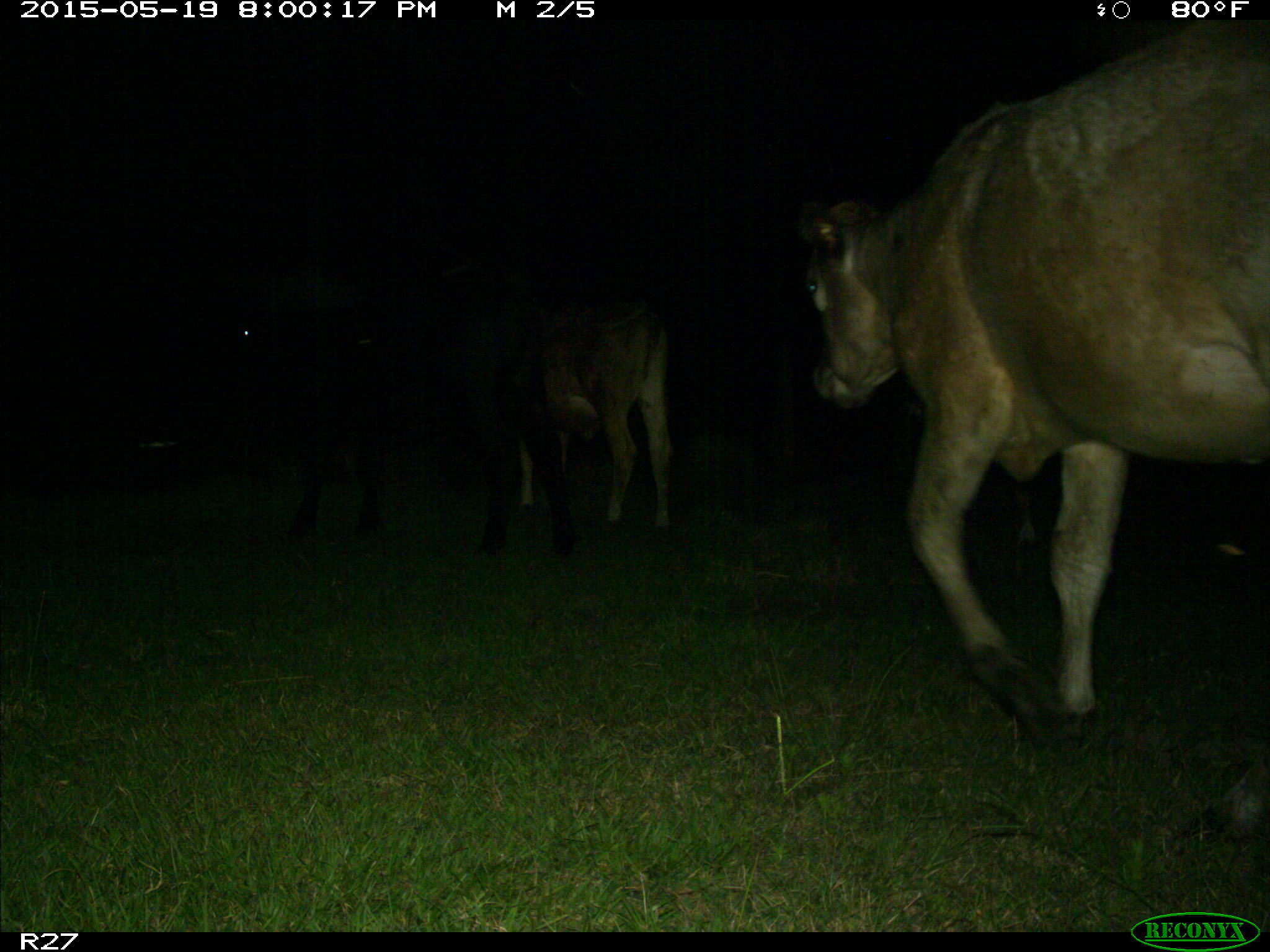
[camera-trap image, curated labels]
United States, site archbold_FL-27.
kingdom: Animalia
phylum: Chordata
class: Mammalia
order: Artiodactyla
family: Bovidae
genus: Bos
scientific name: Bos taurus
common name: domestic cow